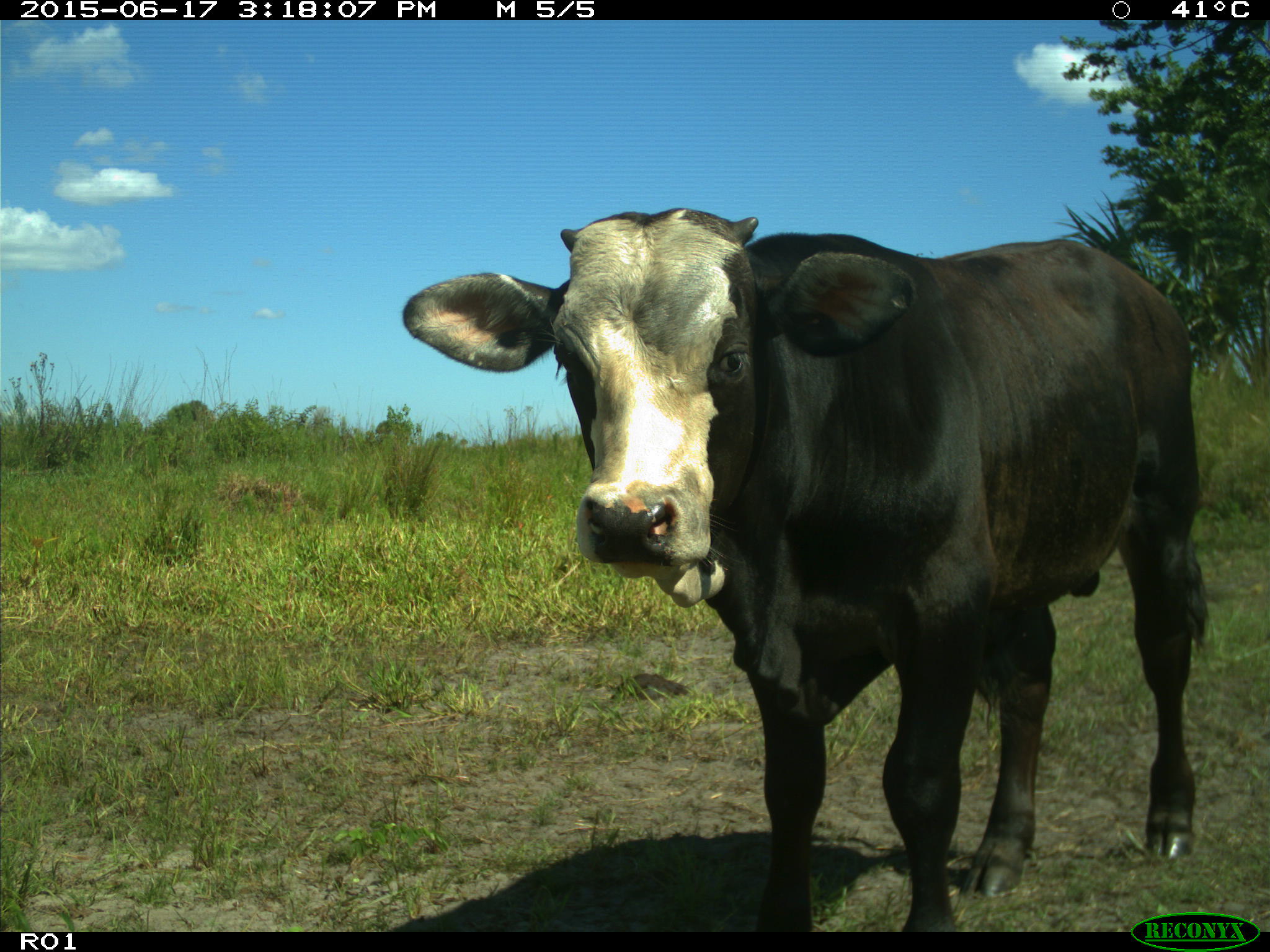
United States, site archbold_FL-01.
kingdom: Animalia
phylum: Chordata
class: Mammalia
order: Artiodactyla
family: Bovidae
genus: Bos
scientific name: Bos taurus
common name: domestic cow